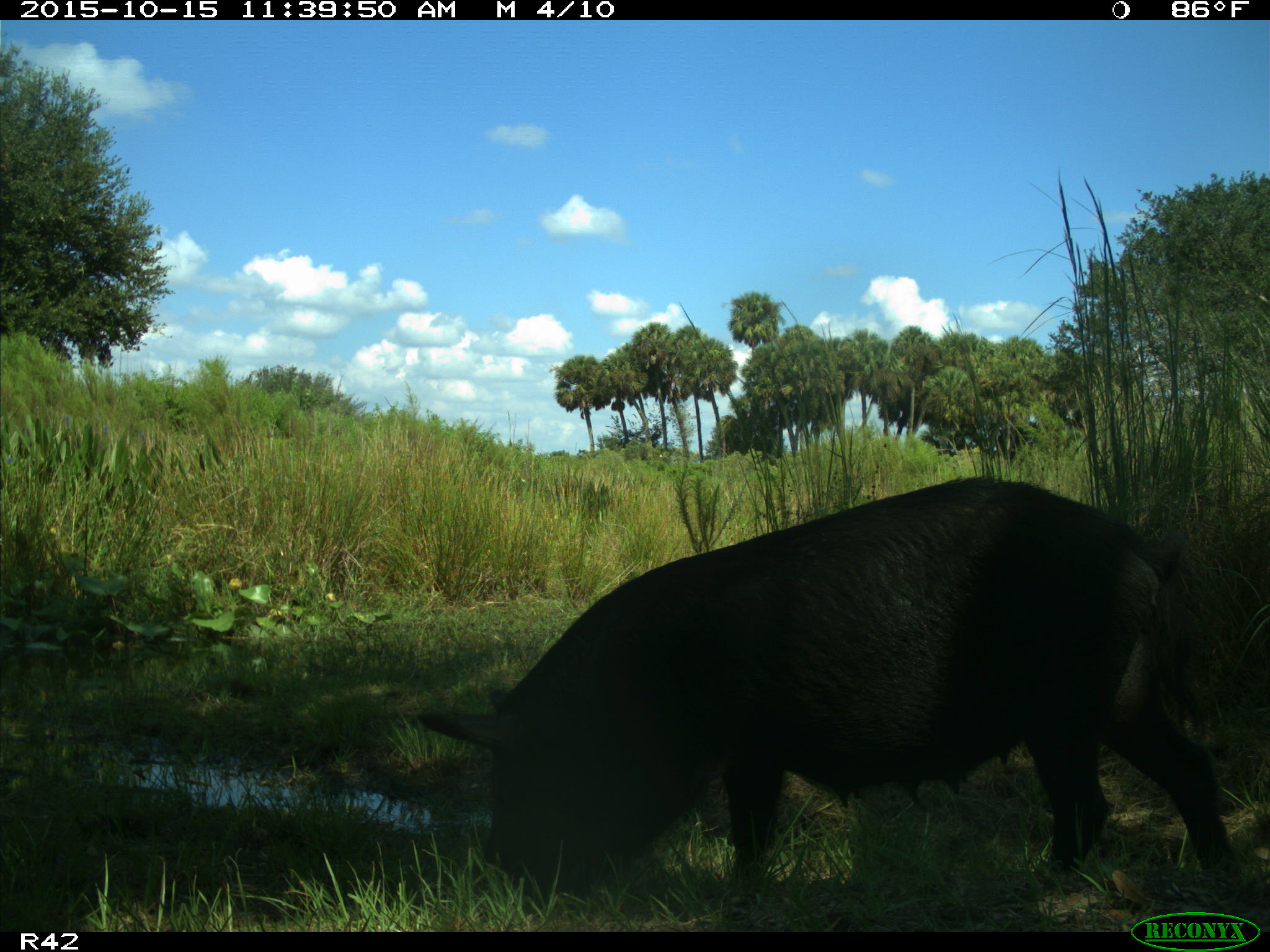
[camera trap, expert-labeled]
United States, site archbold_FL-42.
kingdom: Animalia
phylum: Chordata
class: Mammalia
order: Artiodactyla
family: Suidae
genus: Sus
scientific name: Sus scrofa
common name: wild boar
Sus scrofa (wild boar).